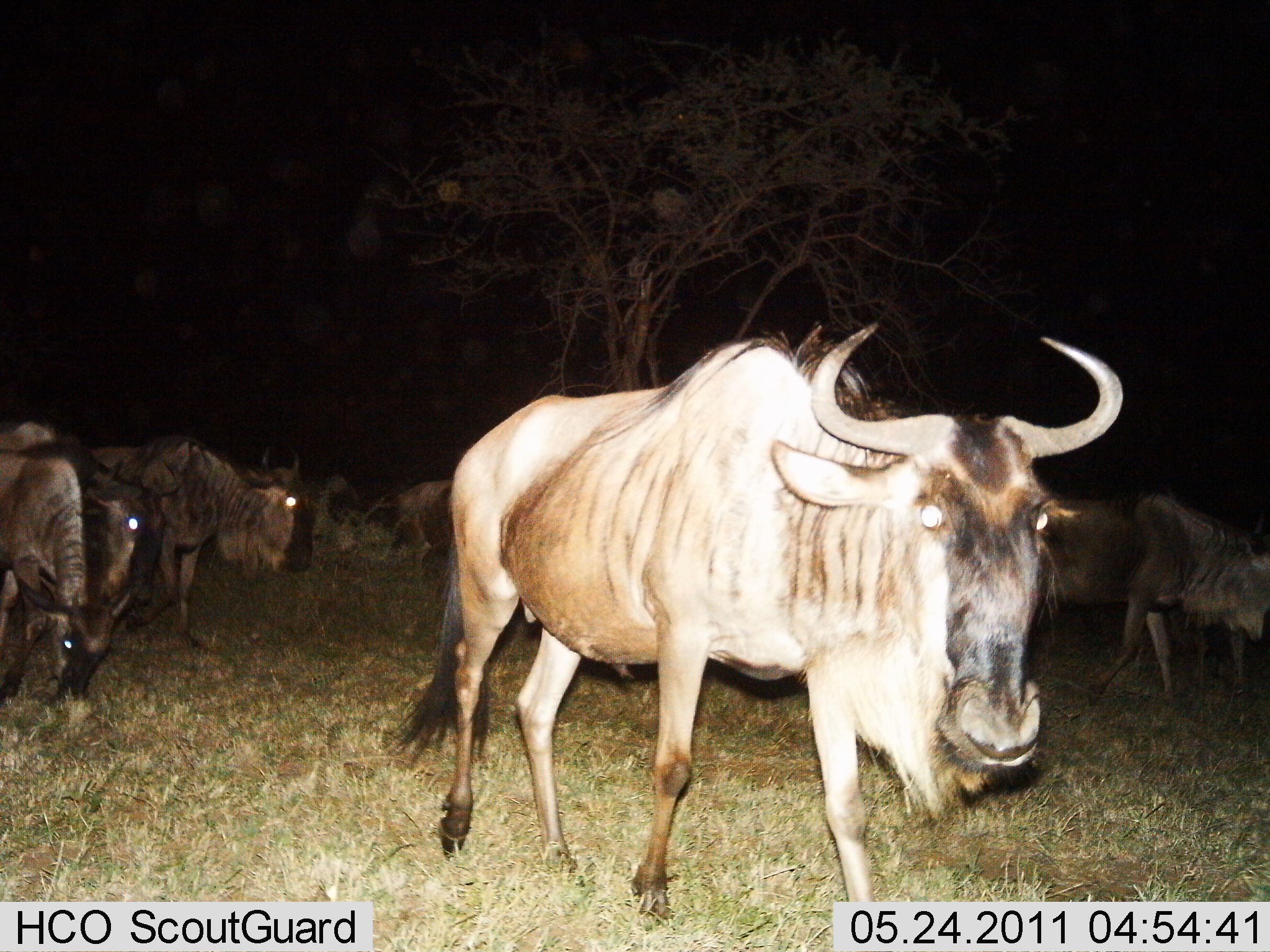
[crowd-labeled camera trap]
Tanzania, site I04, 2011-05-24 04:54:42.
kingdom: Animalia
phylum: Chordata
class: Mammalia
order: Artiodactyla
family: Bovidae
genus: Connochaetes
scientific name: Connochaetes taurinus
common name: blue wildebeest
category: wildebeest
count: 7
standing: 57%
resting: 0%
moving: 64%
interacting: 0%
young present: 0%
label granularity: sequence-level